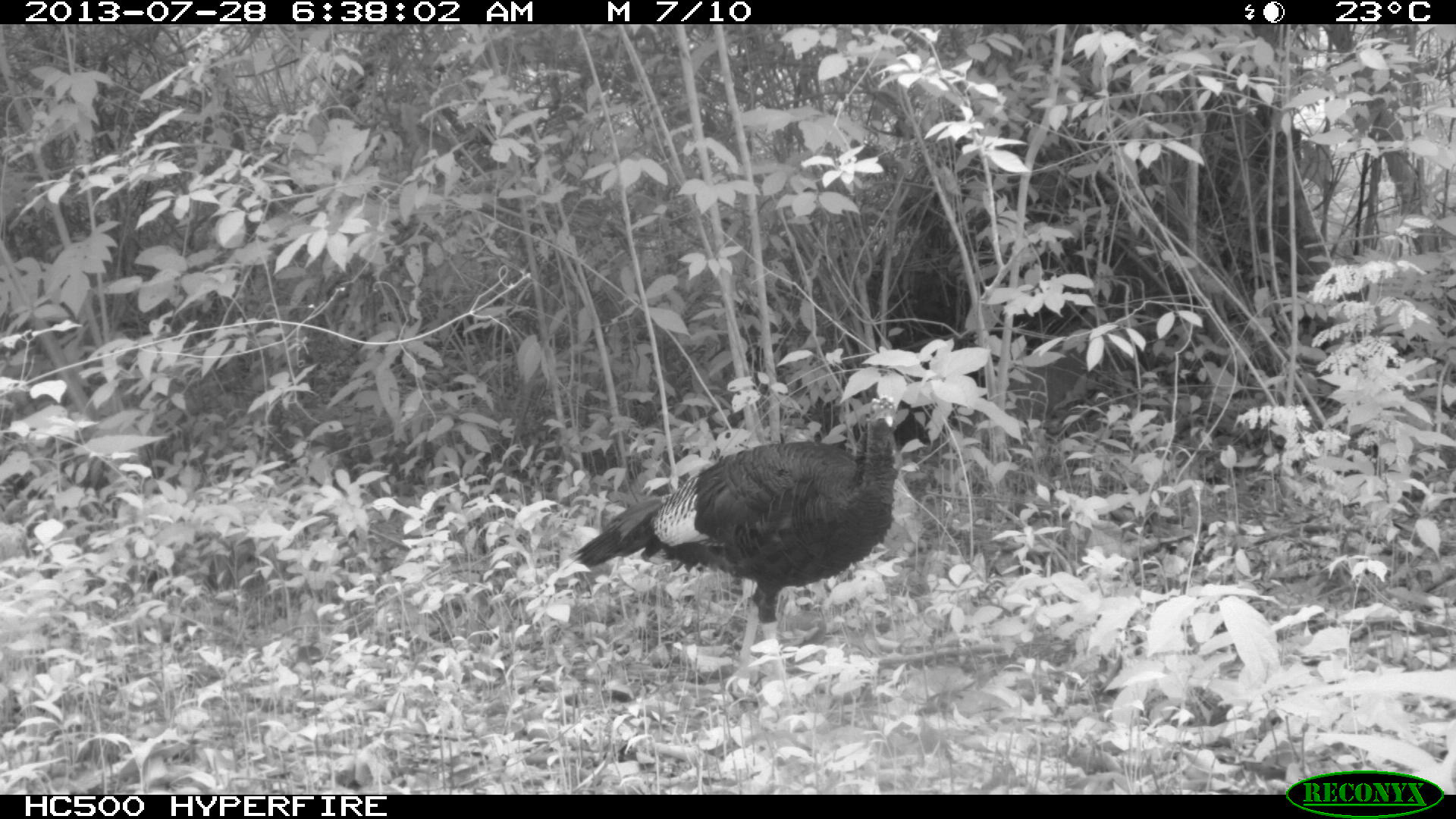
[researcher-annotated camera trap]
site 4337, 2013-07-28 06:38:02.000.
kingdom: Animalia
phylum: Chordata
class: Aves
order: Galliformes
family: Phasianidae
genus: Meleagris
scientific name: Meleagris ocellata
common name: ocellated turkey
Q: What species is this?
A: Meleagris ocellata (ocellated turkey).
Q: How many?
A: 1.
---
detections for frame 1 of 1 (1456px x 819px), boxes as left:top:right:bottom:
meleagris ocellata: 570:392:899:717